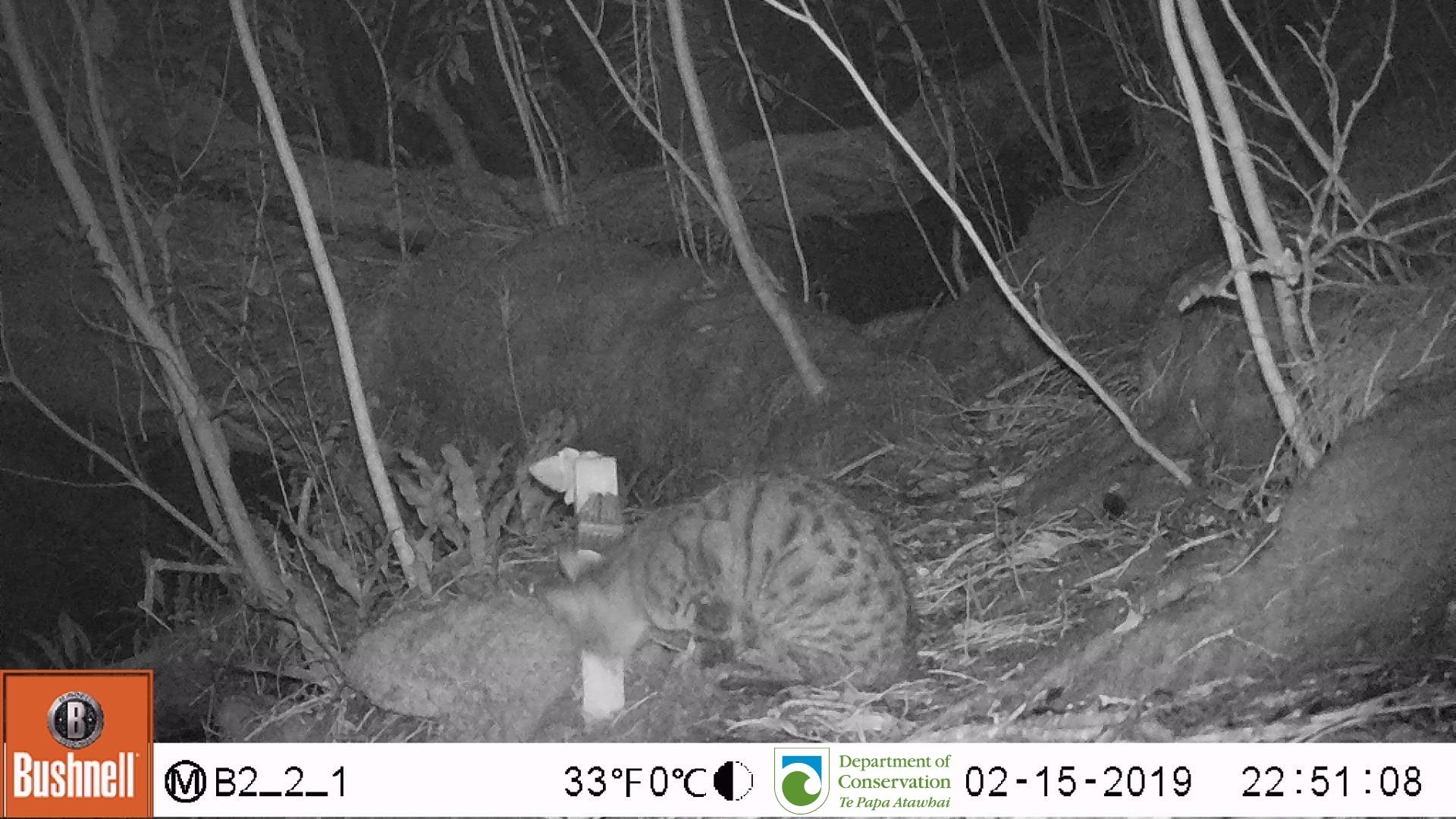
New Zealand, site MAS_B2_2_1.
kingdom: Animalia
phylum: Chordata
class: Mammalia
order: Carnivora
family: Felidae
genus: Felis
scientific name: Felis catus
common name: domestic cat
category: cat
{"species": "cat (domestic cat) (Felis catus)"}